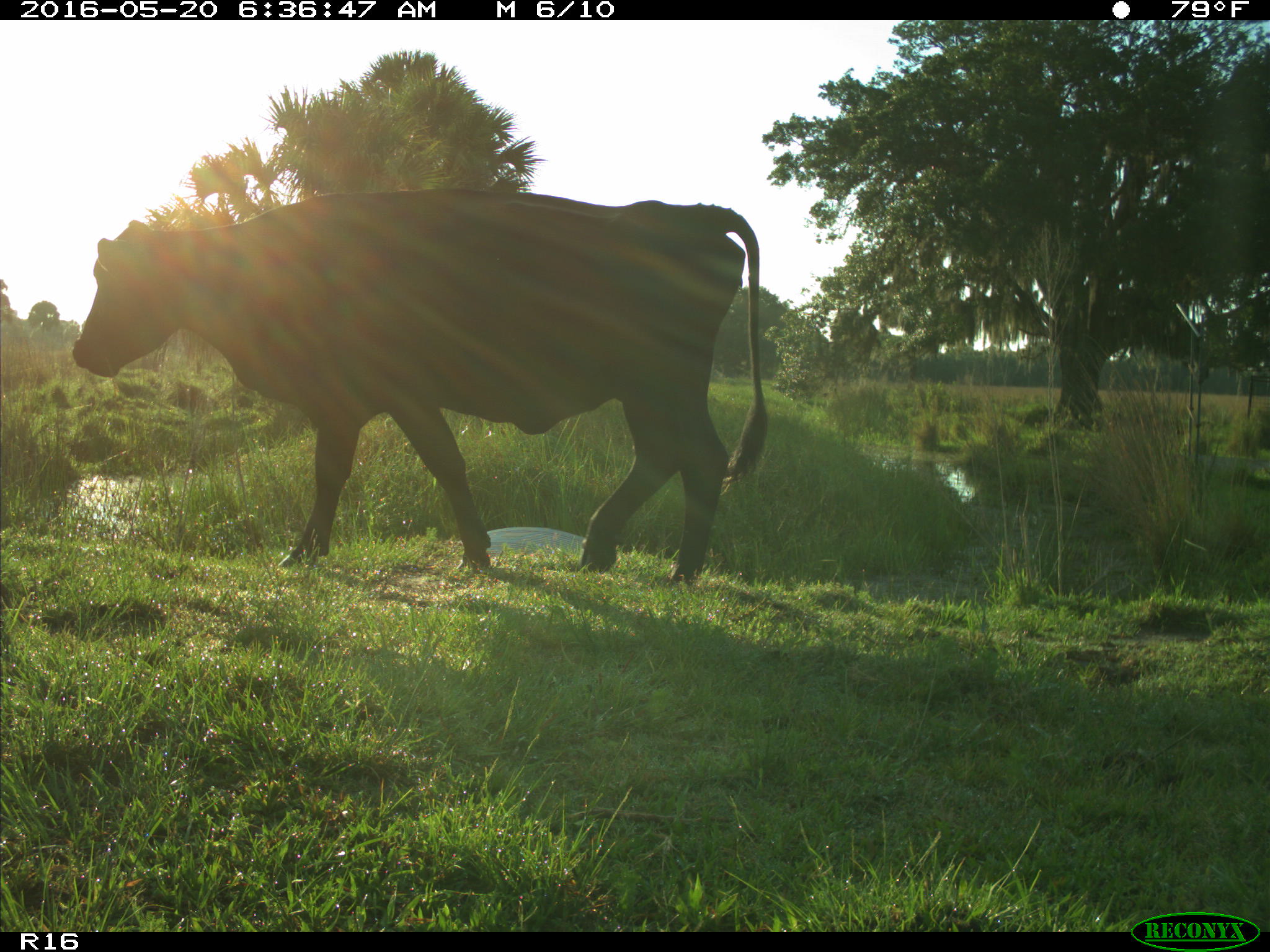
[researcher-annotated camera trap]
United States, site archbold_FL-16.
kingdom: Animalia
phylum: Chordata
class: Mammalia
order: Artiodactyla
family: Bovidae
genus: Bos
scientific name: Bos taurus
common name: domestic cow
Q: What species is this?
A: Bos taurus (domestic cow).